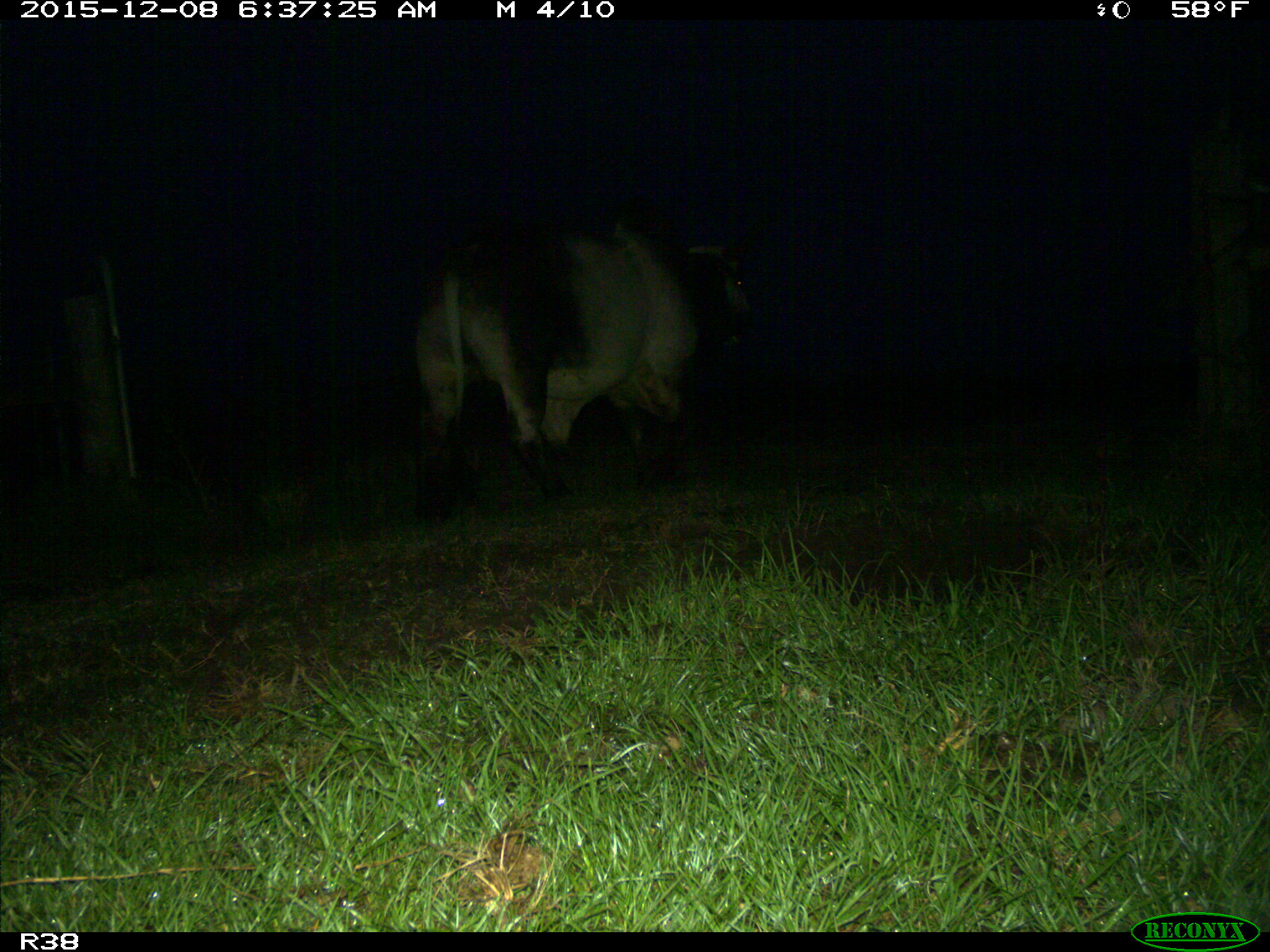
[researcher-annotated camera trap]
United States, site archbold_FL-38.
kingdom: Animalia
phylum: Chordata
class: Mammalia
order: Artiodactyla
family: Bovidae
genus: Bos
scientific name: Bos taurus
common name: domestic cow